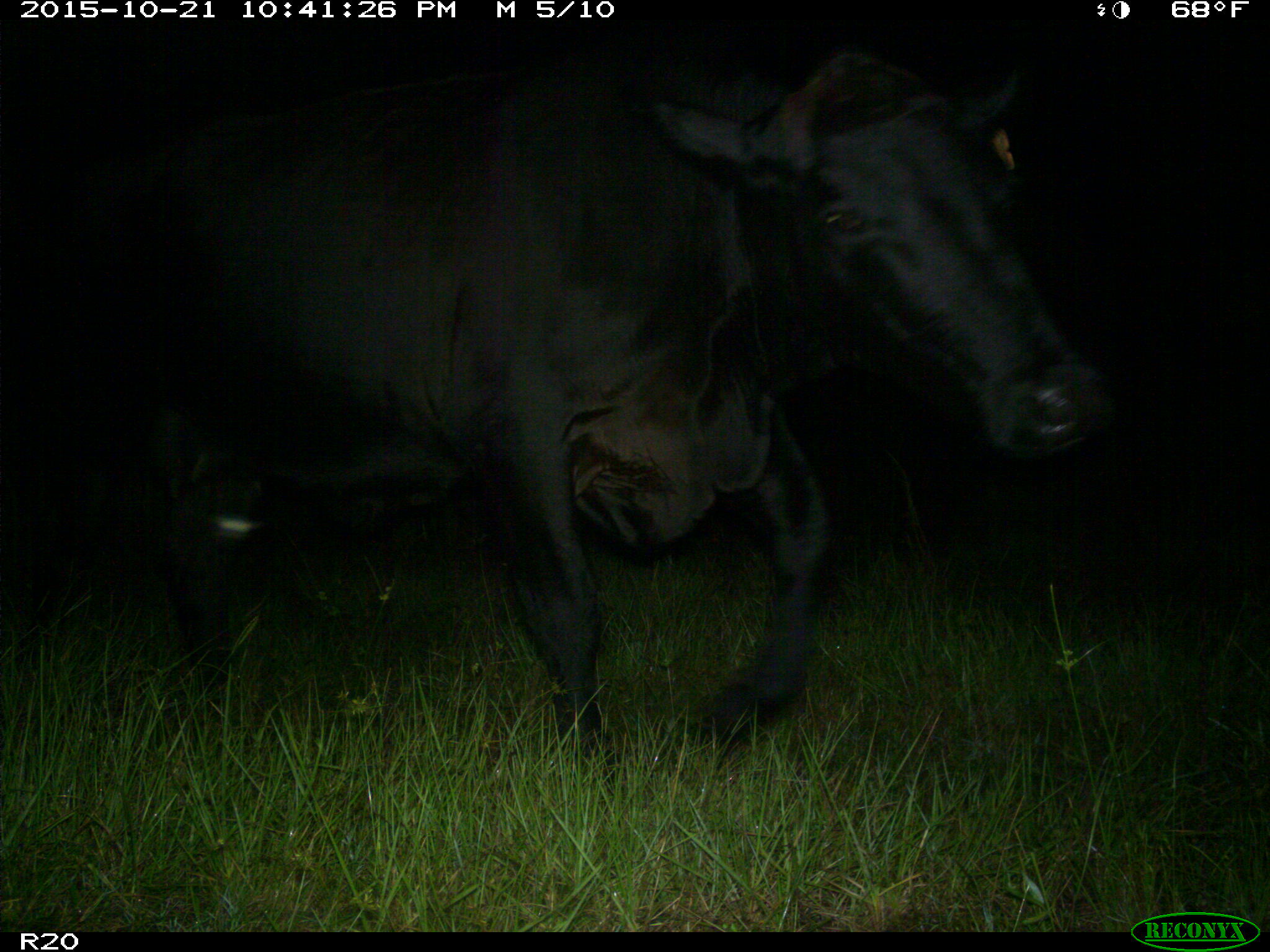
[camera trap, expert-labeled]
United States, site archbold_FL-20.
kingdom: Animalia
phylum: Chordata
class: Mammalia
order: Artiodactyla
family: Bovidae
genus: Bos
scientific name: Bos taurus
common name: domestic cow